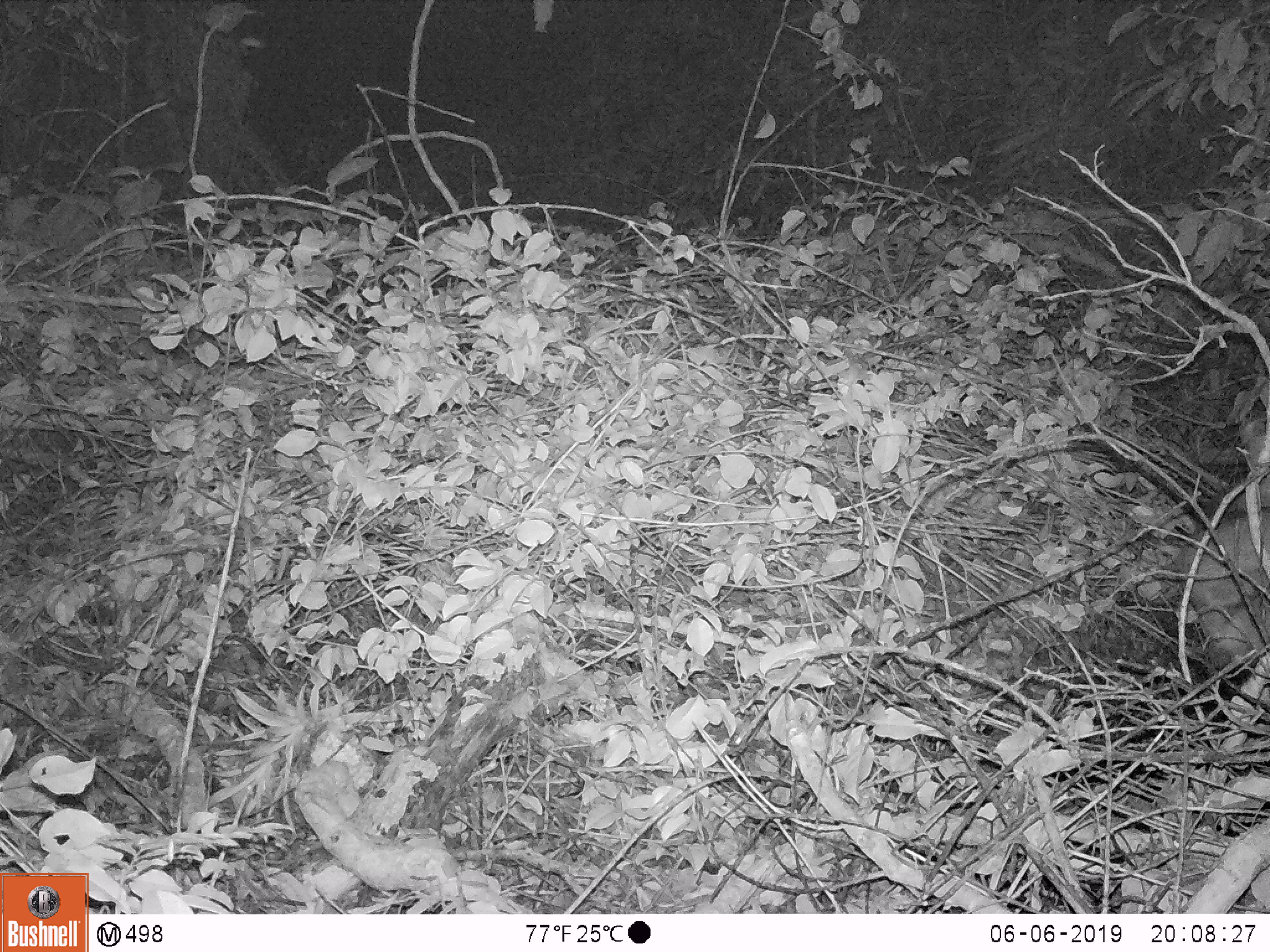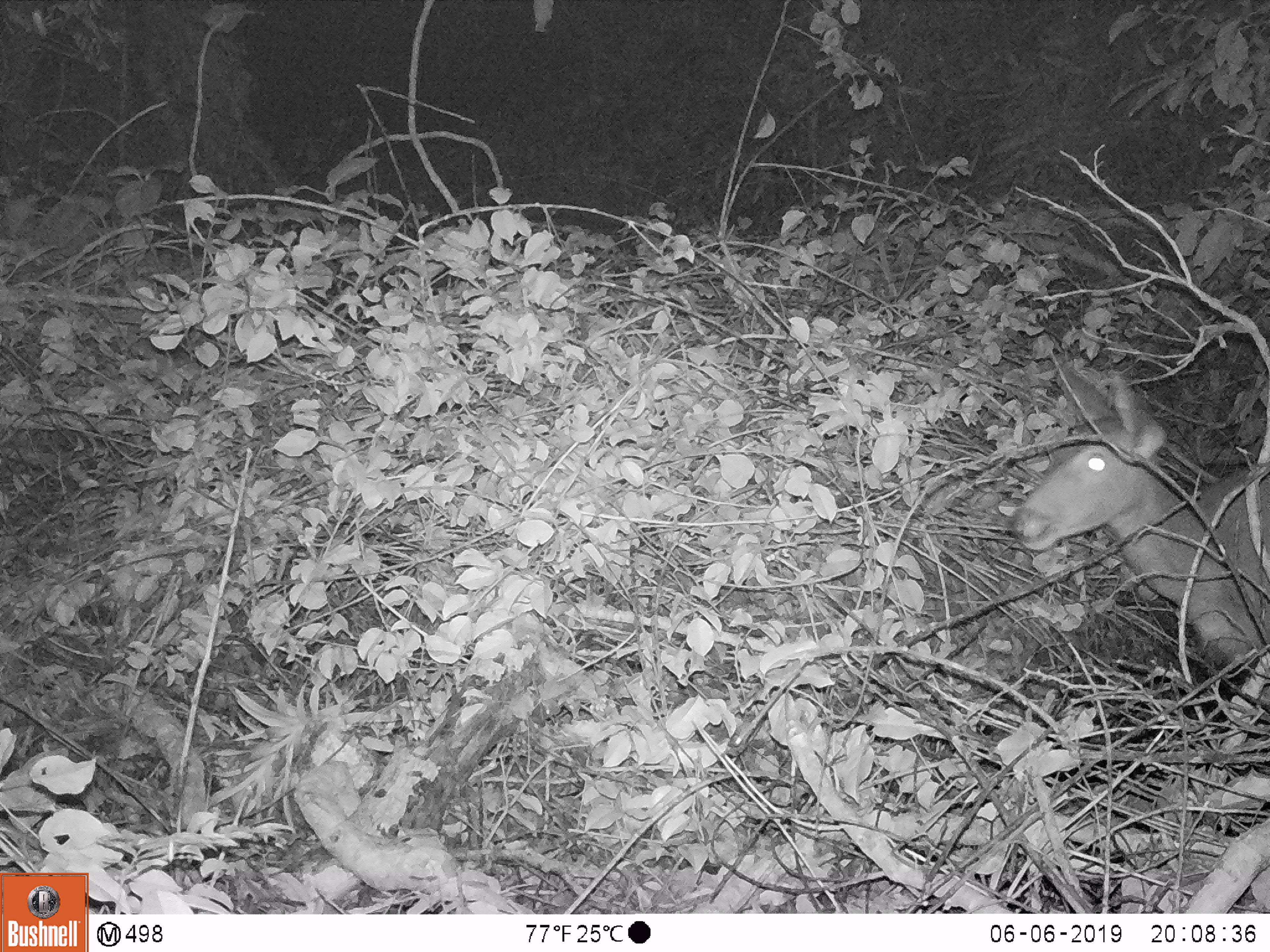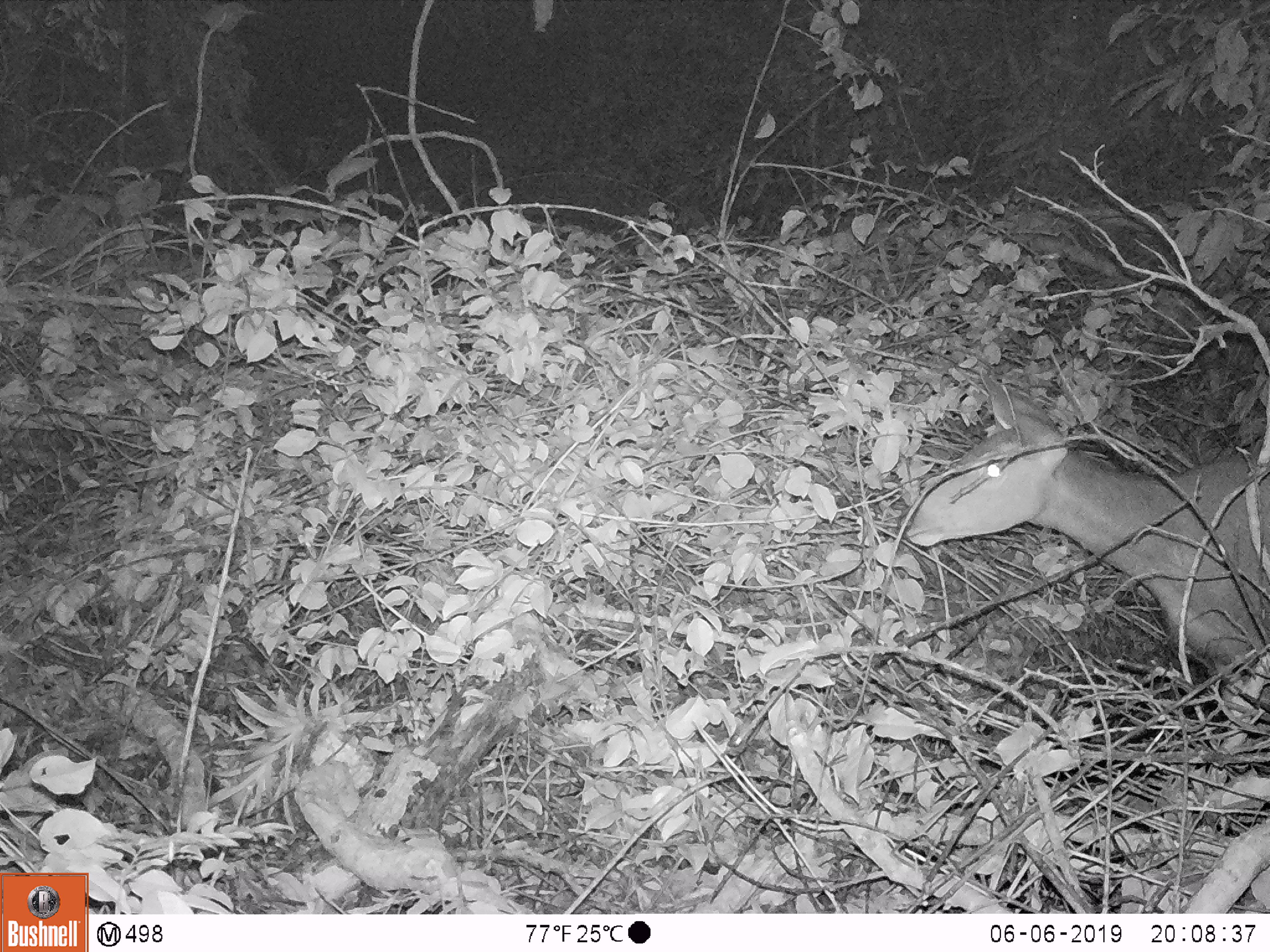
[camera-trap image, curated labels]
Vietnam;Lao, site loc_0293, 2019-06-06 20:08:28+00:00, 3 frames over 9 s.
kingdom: Animalia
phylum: Chordata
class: Mammalia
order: Artiodactyla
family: Cervidae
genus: Rusa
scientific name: Rusa unicolor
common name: sambar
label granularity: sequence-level